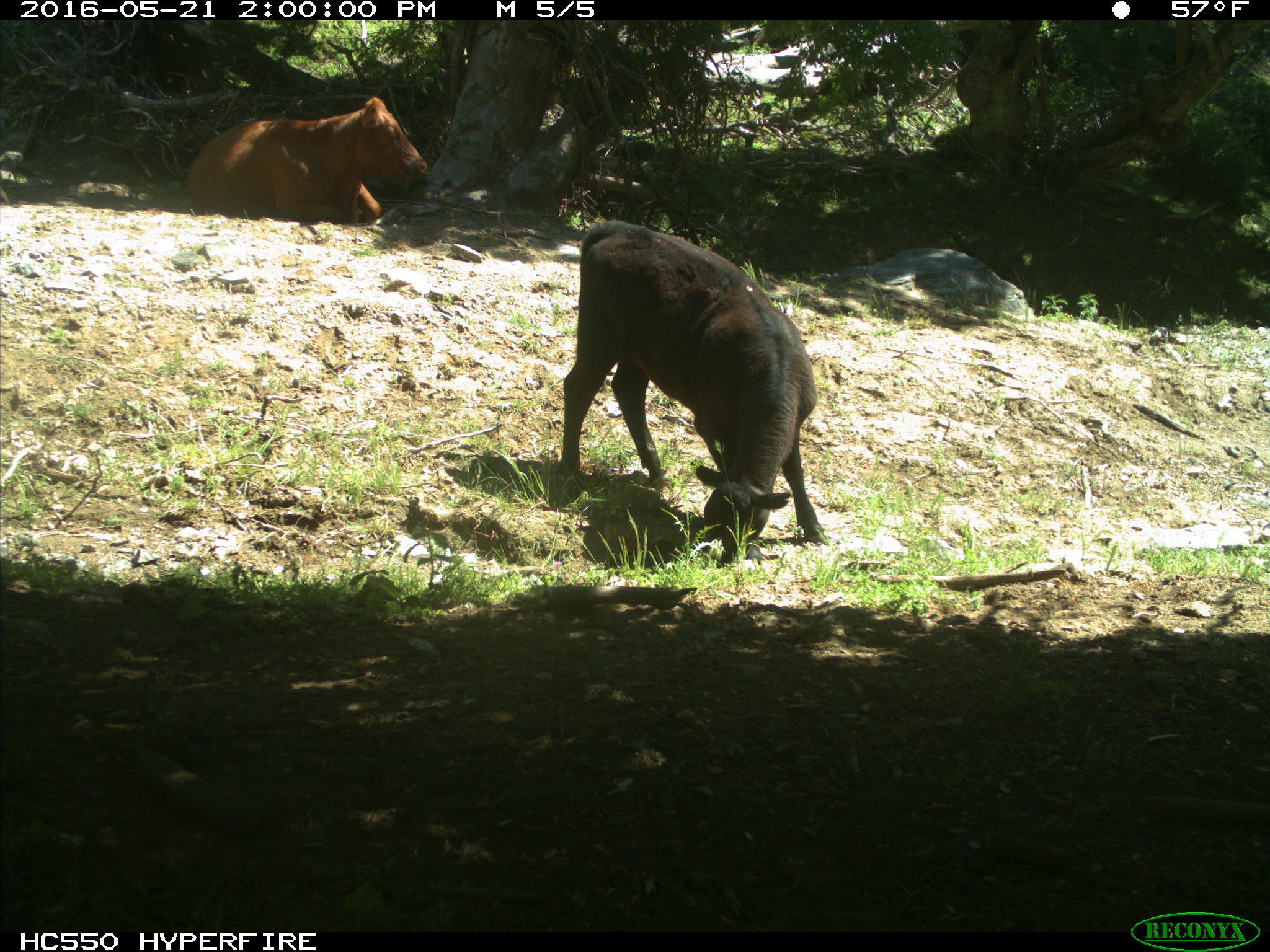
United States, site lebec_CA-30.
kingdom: Animalia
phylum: Chordata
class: Mammalia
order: Artiodactyla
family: Bovidae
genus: Bos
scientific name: Bos taurus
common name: domestic cow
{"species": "Bos taurus (domestic cow)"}